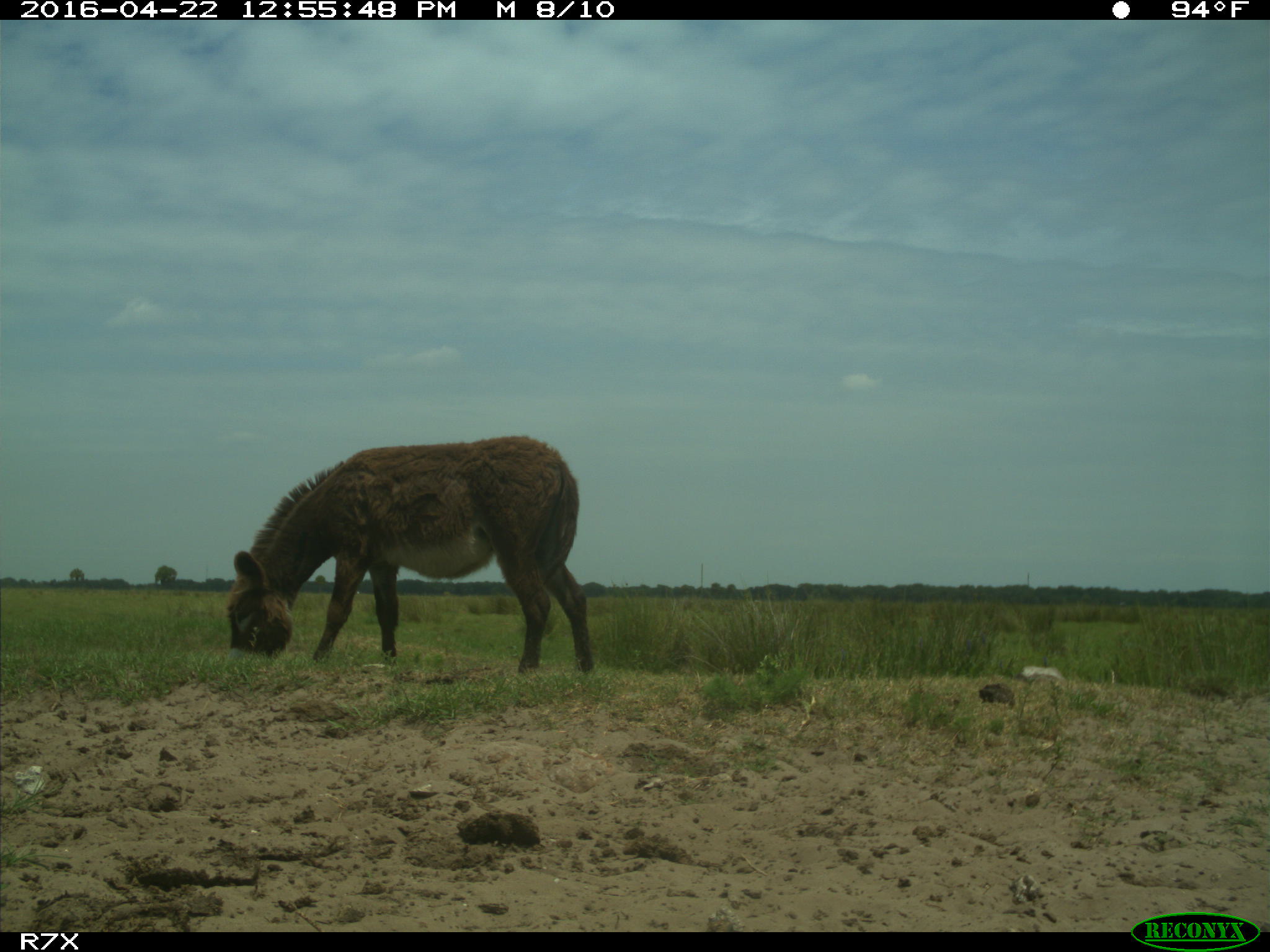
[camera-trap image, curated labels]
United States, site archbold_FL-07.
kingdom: Animalia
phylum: Chordata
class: Mammalia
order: Artiodactyla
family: Bovidae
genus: Bos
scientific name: Bos taurus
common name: domestic cow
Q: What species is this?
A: Bos taurus (domestic cow).